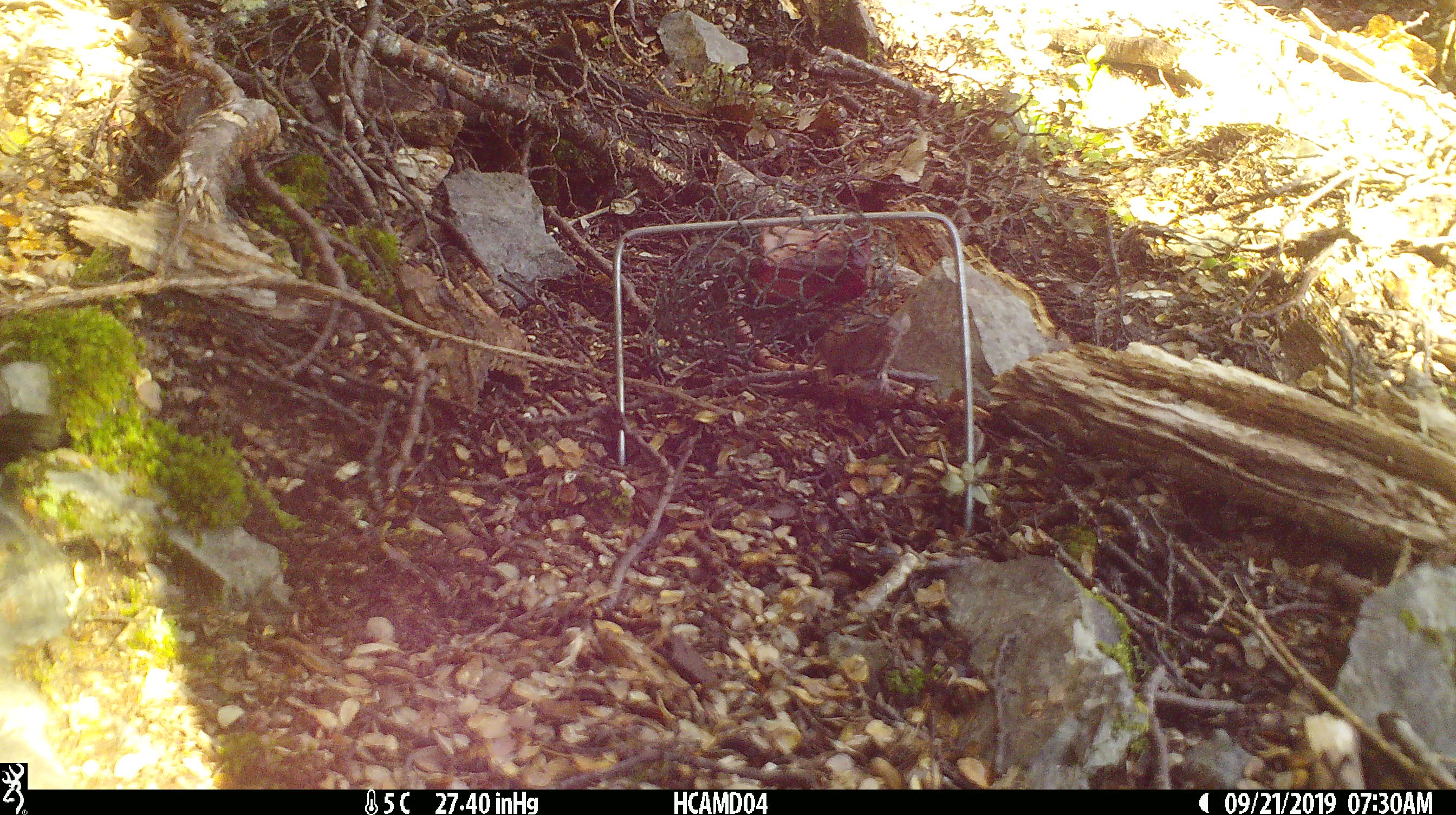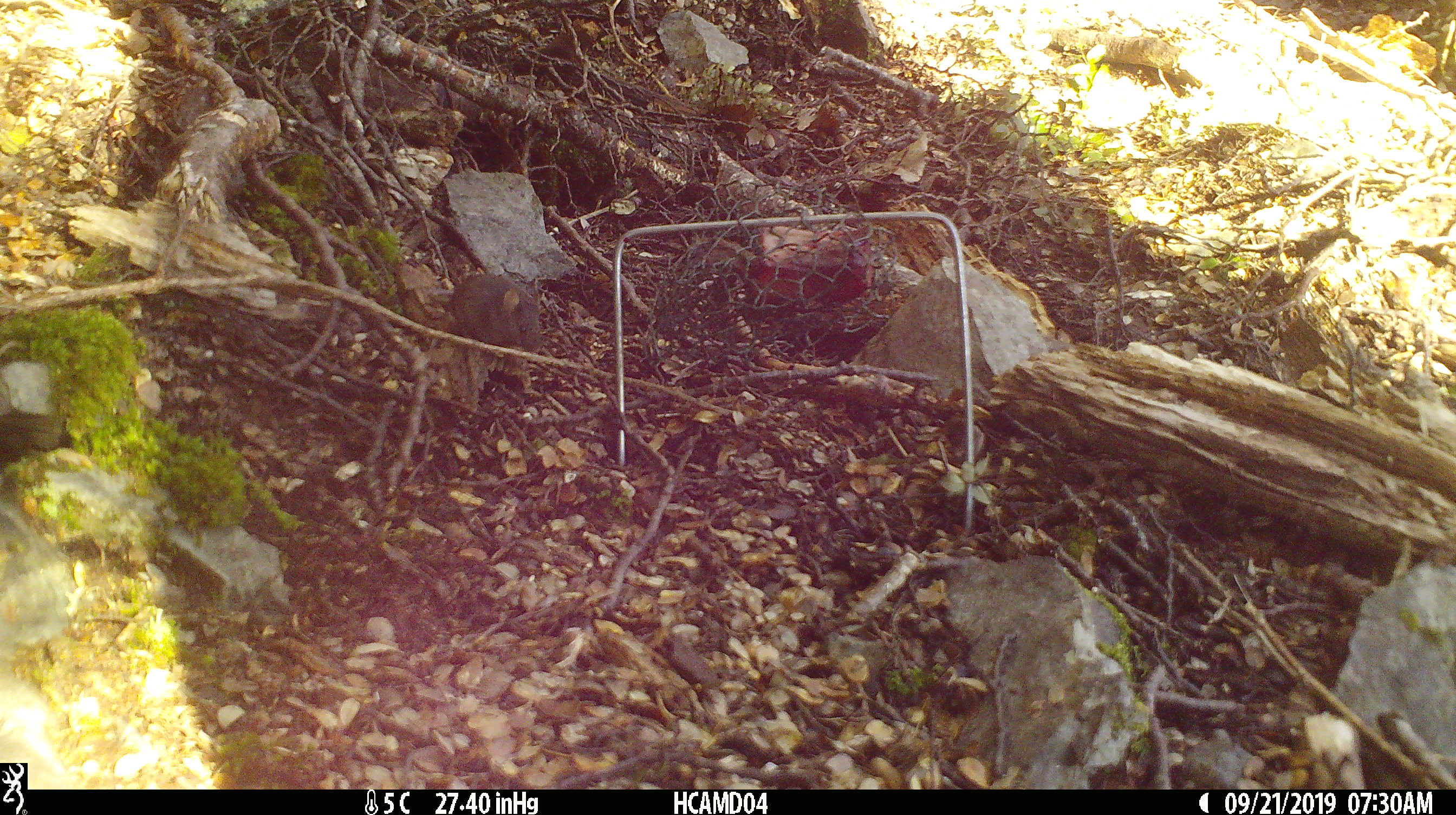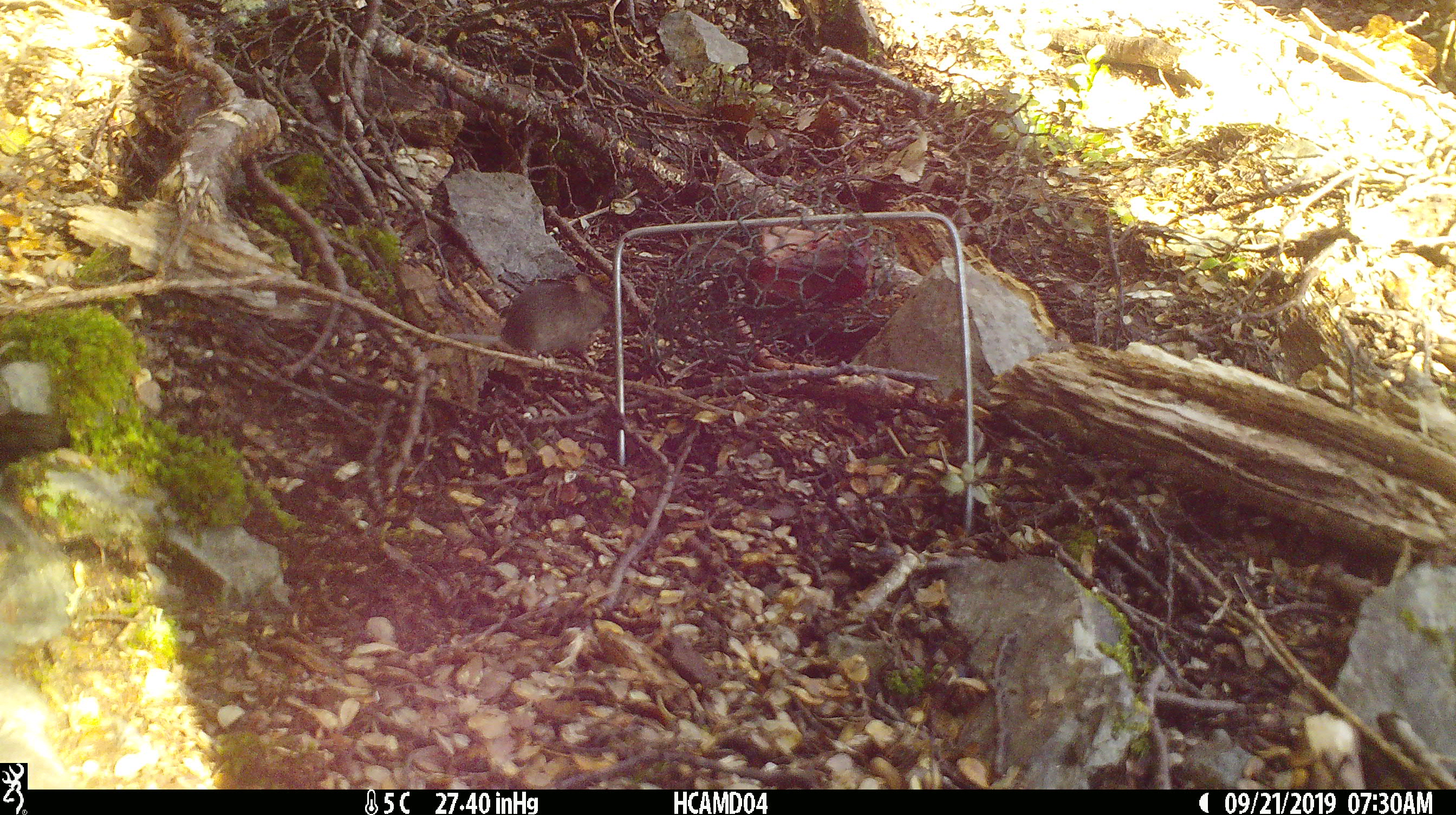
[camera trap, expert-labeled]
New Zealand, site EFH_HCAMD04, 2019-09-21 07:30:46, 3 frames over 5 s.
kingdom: Animalia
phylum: Chordata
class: Mammalia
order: Rodentia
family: Muridae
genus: Mus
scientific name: Mus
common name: mouse